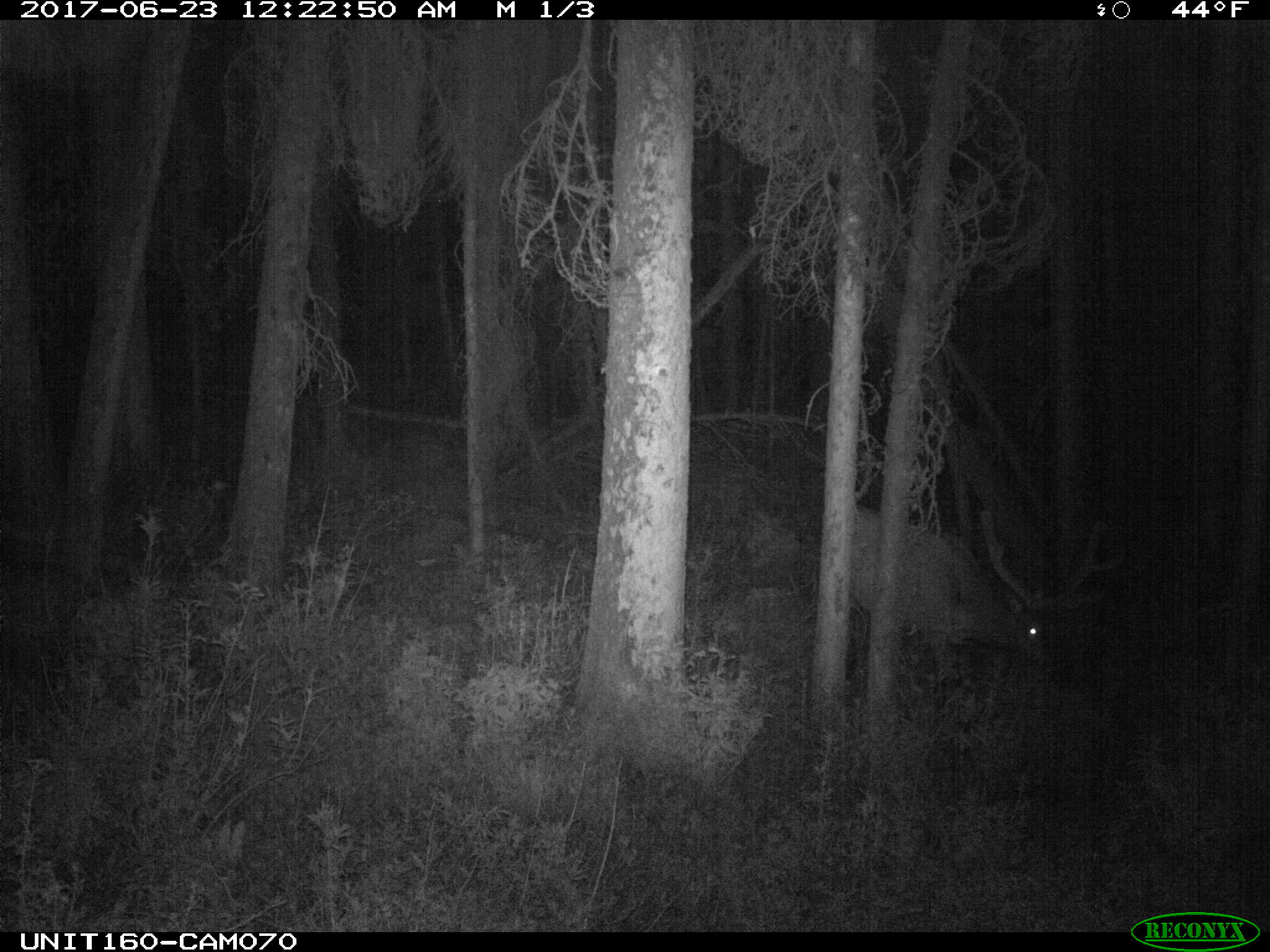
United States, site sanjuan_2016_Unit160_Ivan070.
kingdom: Animalia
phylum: Chordata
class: Mammalia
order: Artiodactyla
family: Cervidae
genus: Cervus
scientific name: Cervus elaphus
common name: red deer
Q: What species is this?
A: Cervus elaphus (red deer).